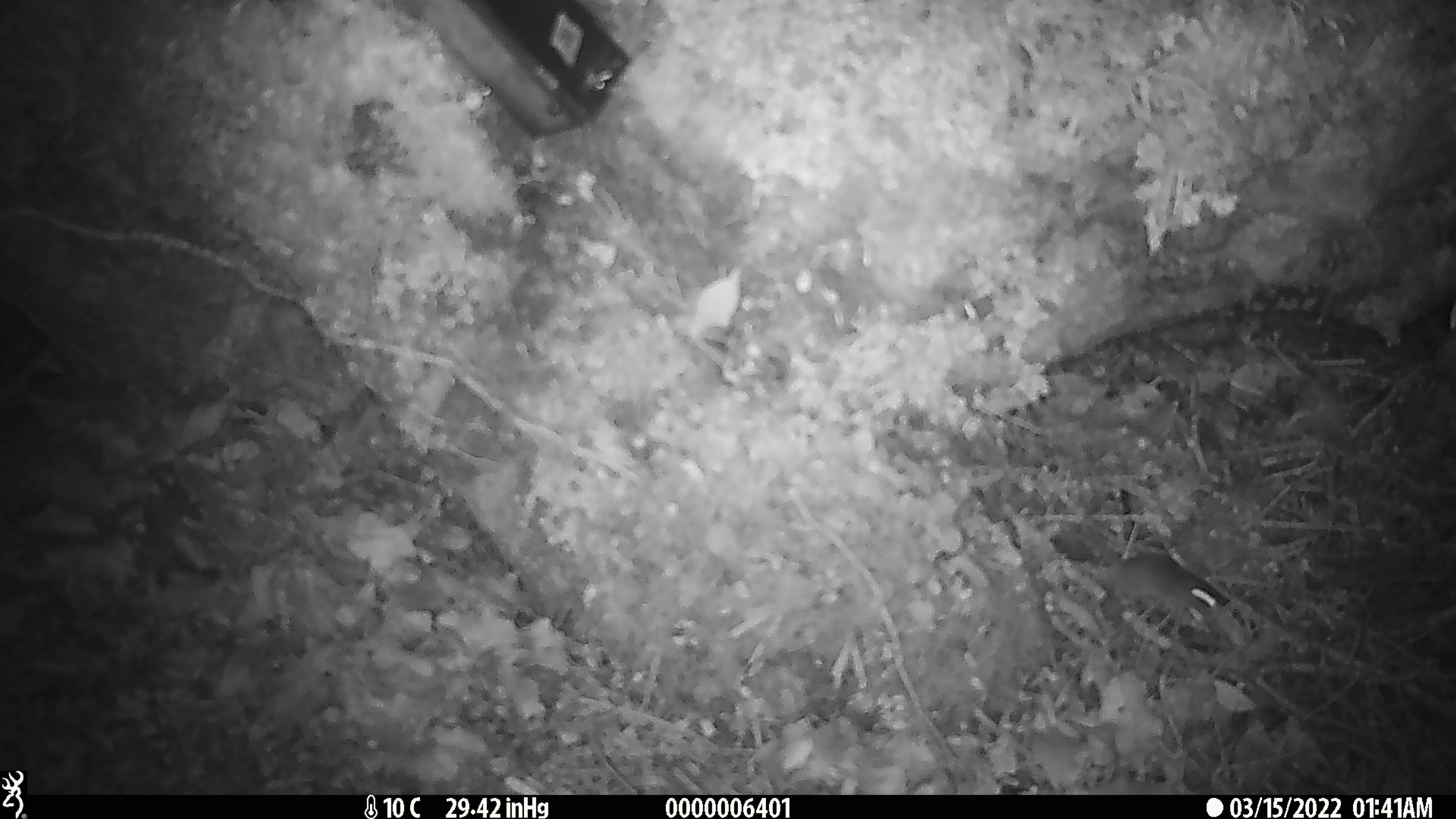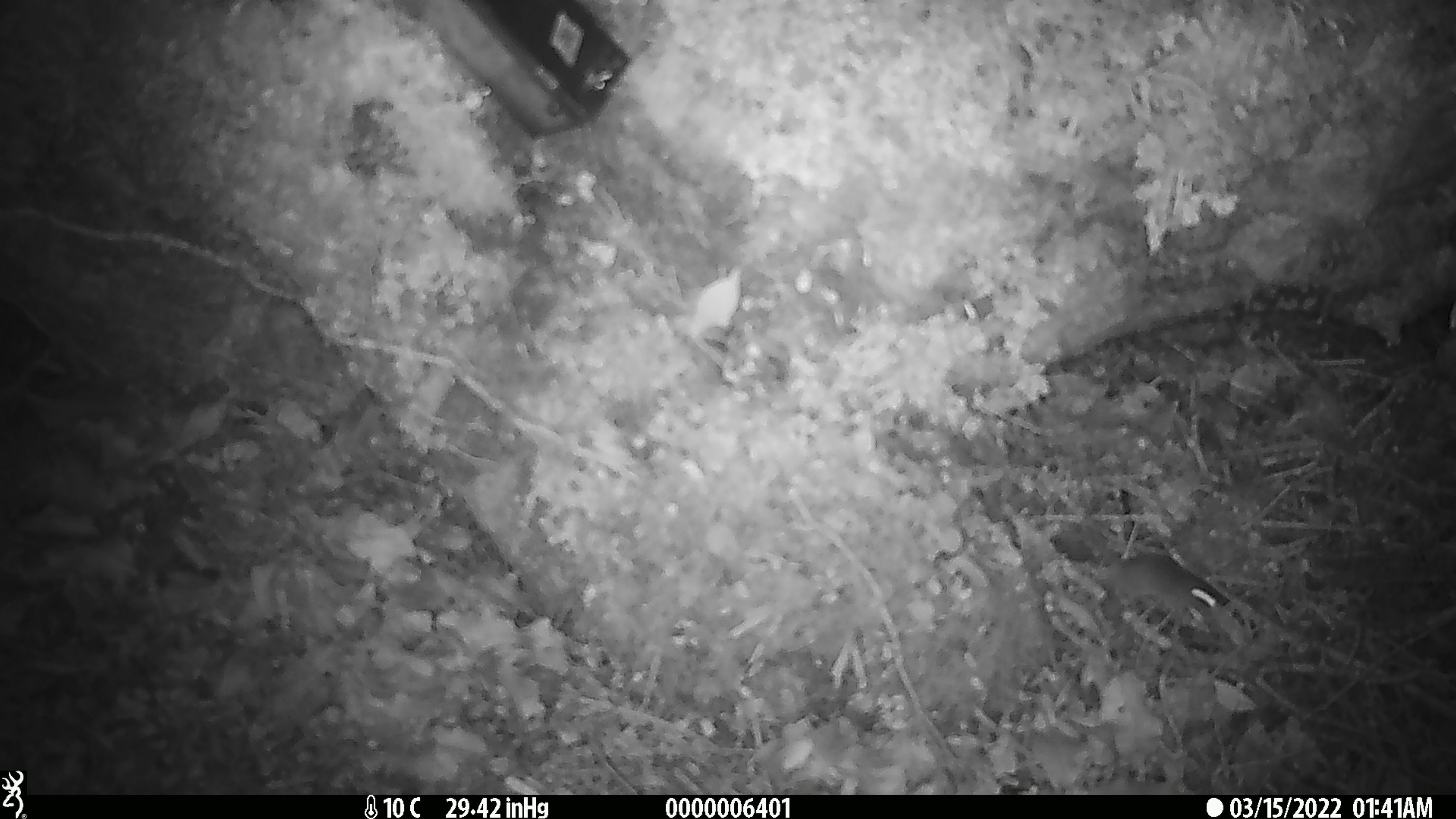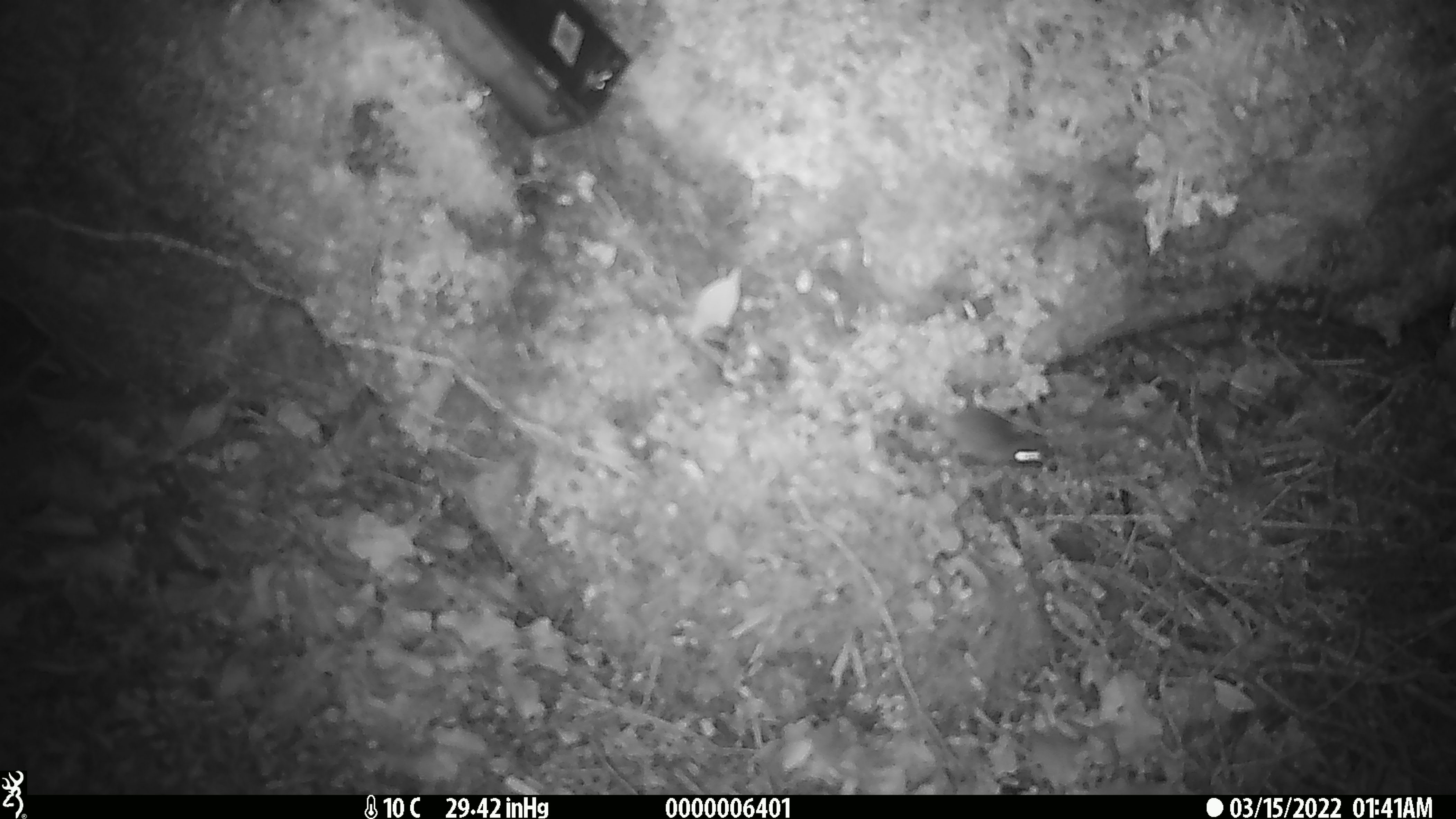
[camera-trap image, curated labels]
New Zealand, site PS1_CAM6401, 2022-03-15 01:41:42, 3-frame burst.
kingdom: Animalia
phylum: Chordata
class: Mammalia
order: Rodentia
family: Muridae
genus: Mus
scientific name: Mus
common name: mouse